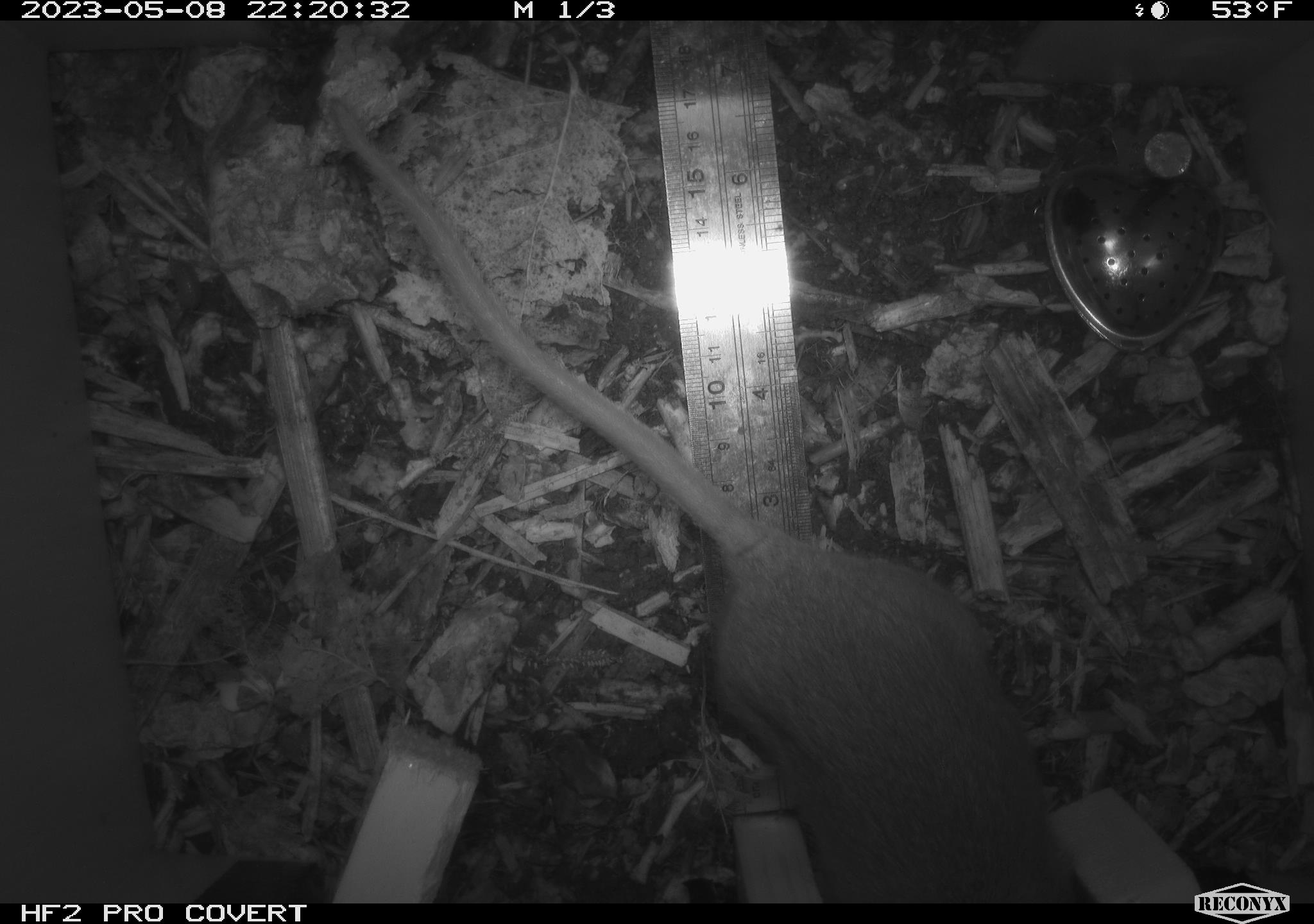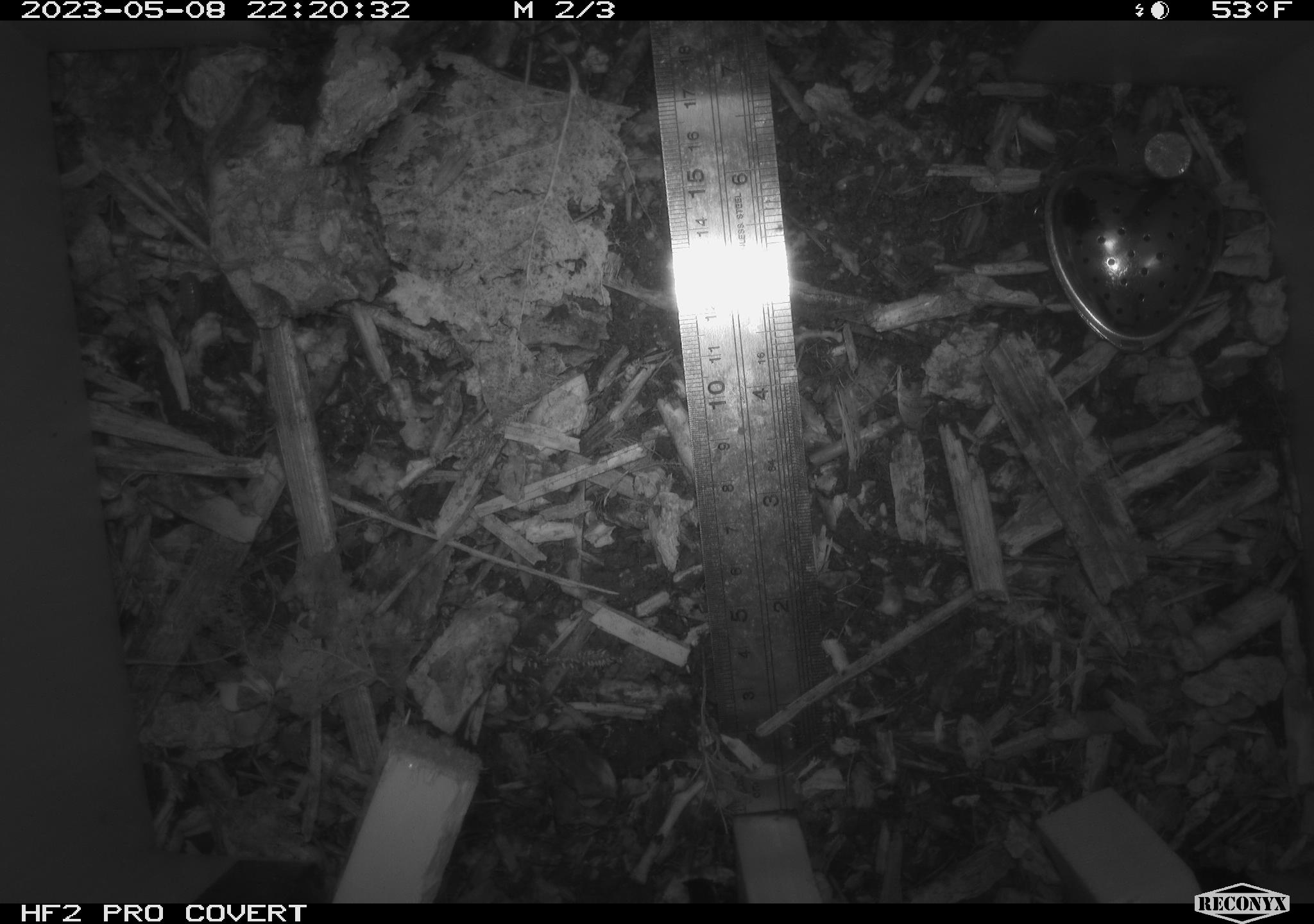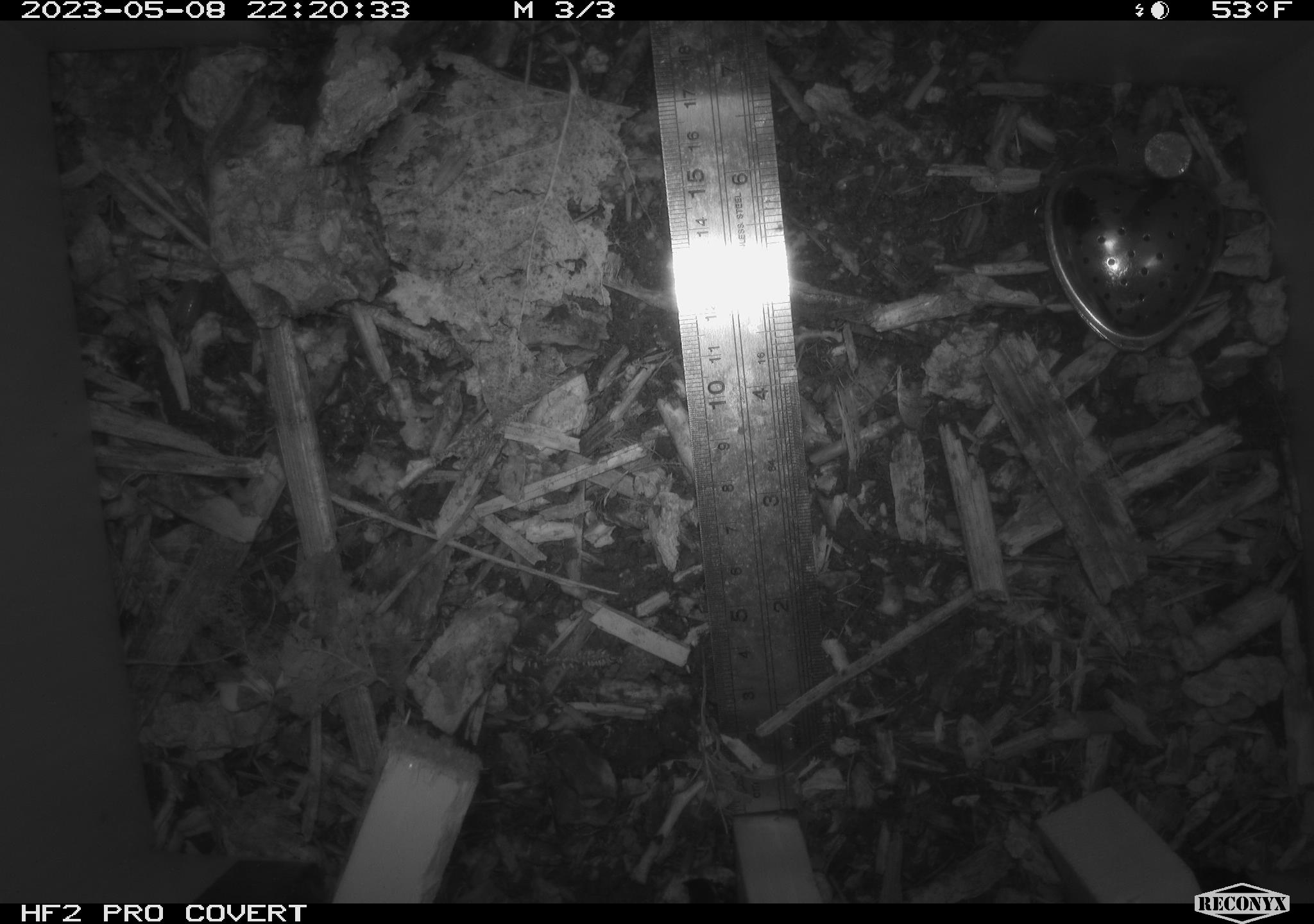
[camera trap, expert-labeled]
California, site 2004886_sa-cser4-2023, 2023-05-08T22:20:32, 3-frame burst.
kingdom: Animalia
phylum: Chordata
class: Mammalia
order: Rodentia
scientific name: Rodentia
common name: mouse species